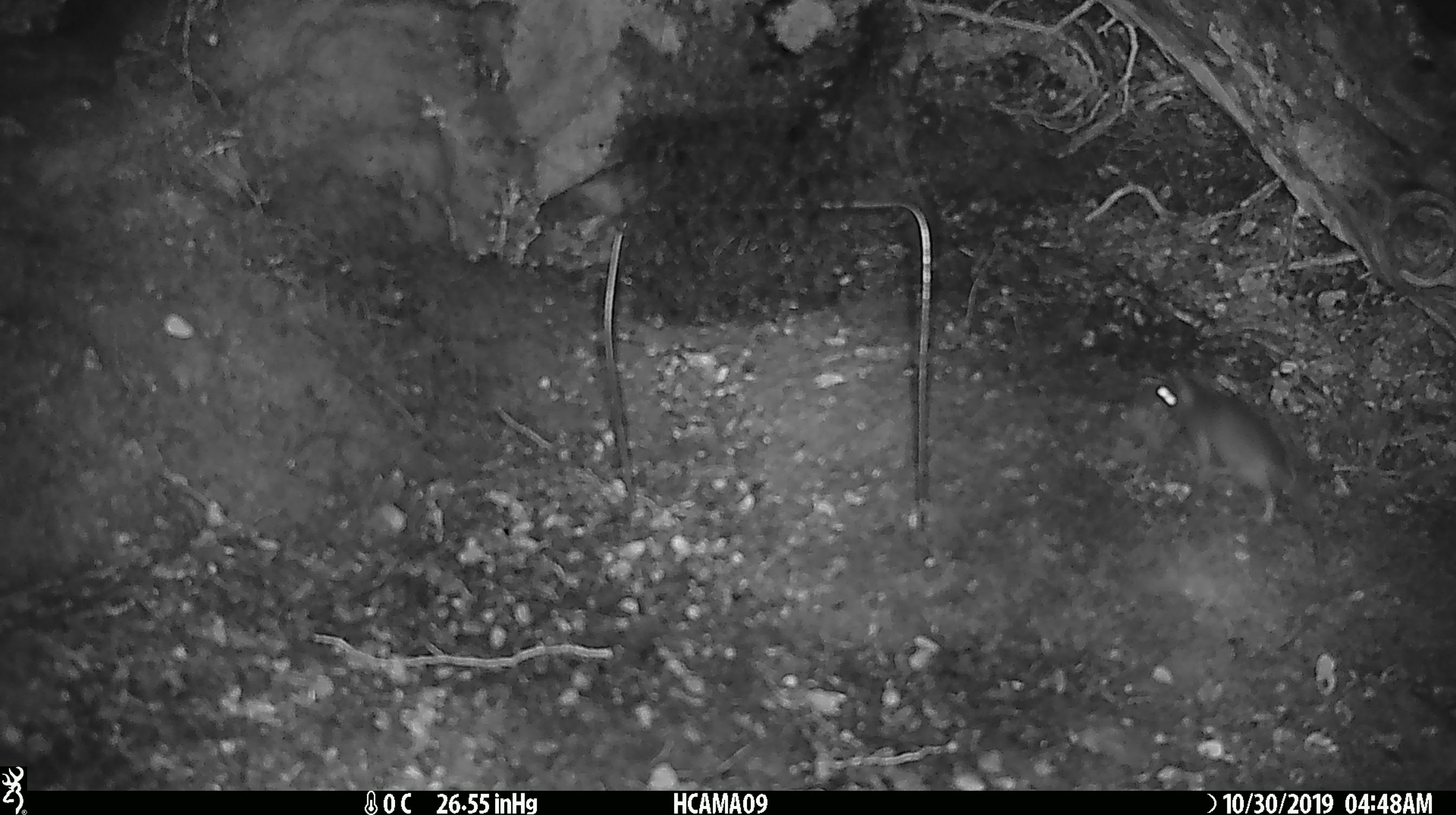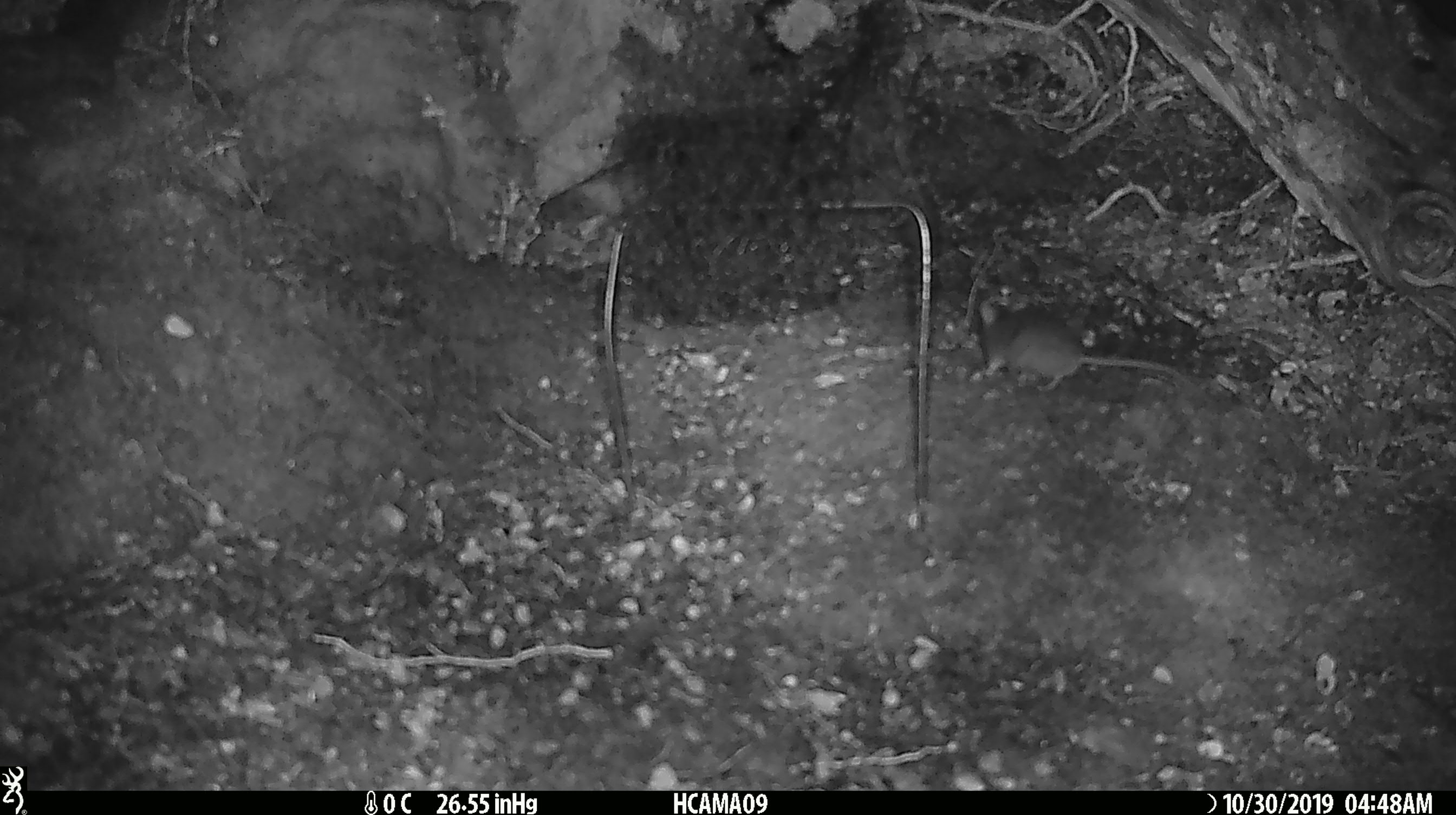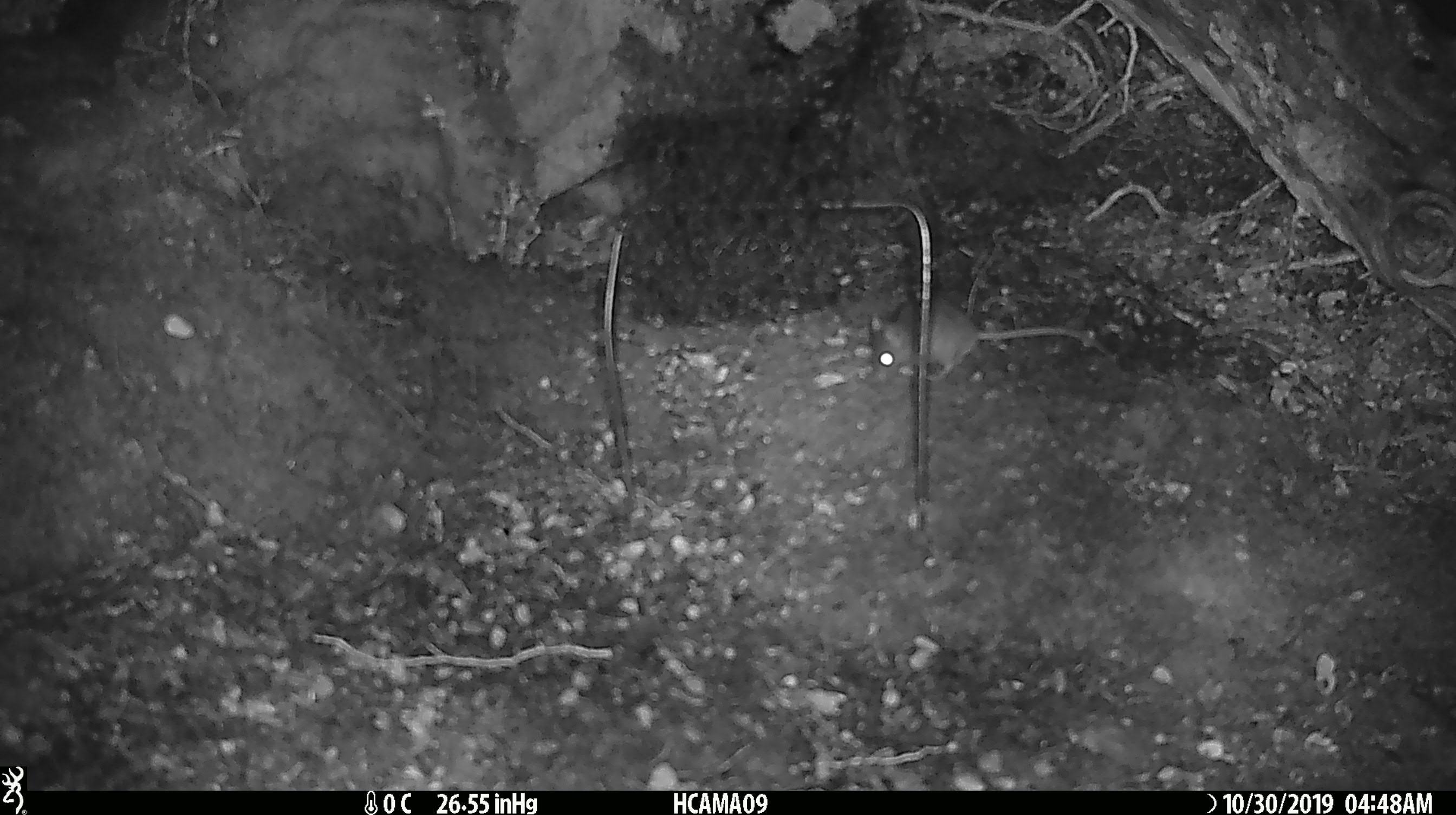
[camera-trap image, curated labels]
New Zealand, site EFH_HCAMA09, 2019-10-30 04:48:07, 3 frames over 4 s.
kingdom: Animalia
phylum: Chordata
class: Mammalia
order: Rodentia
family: Muridae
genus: Mus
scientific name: Mus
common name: mouse